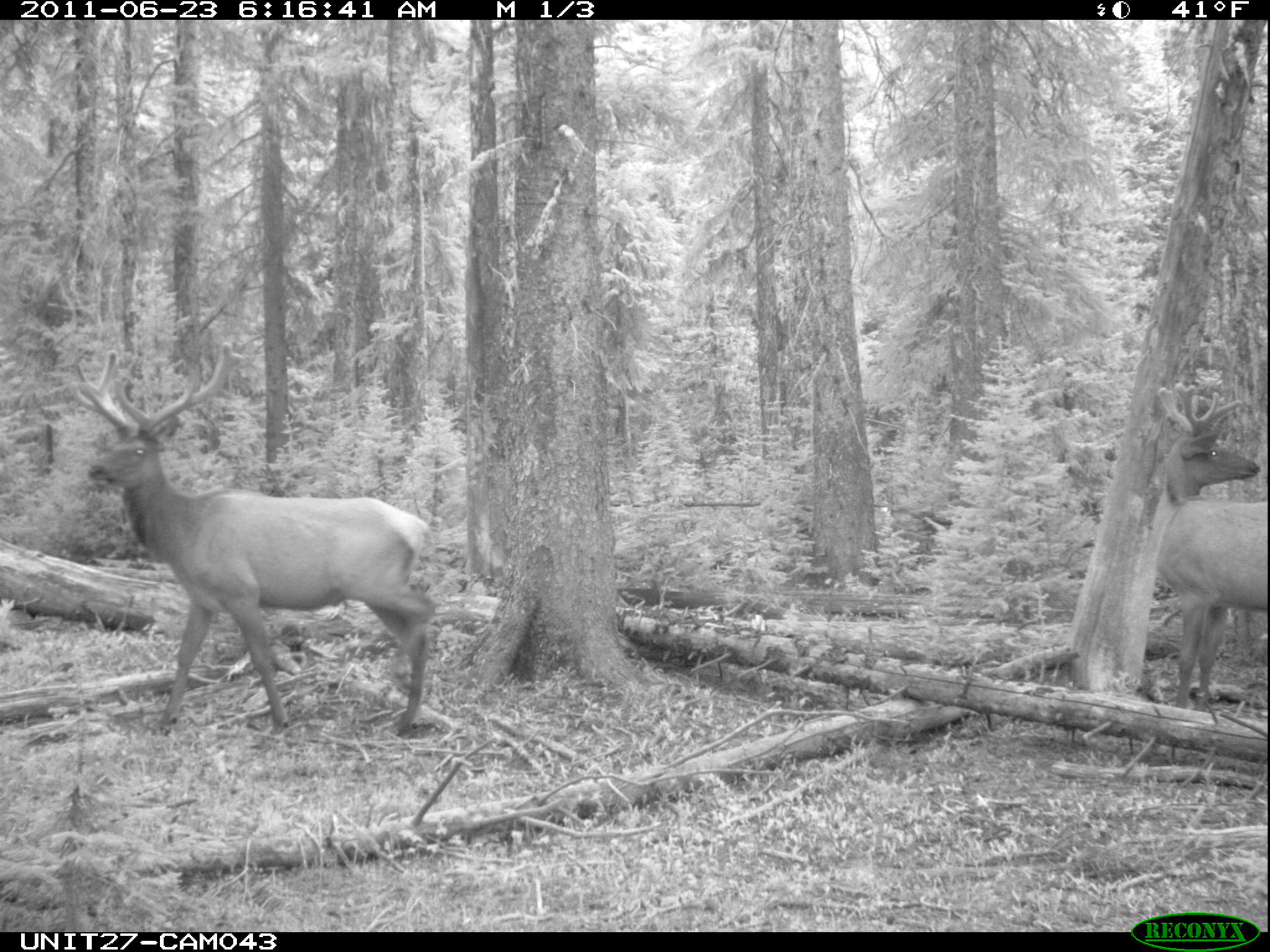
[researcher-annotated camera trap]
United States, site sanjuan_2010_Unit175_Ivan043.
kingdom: Animalia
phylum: Chordata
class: Mammalia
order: Artiodactyla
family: Cervidae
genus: Cervus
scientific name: Cervus elaphus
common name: red deer